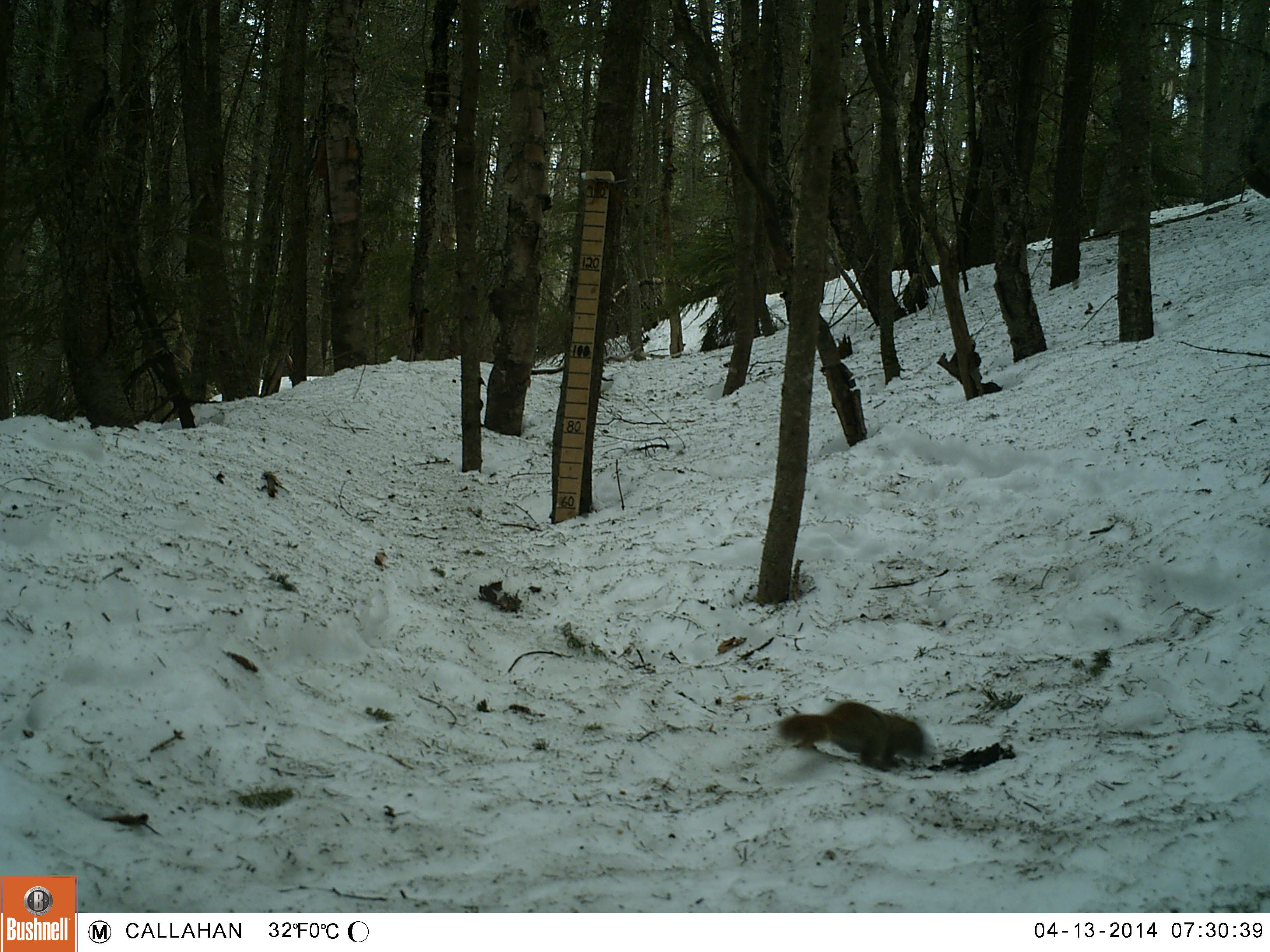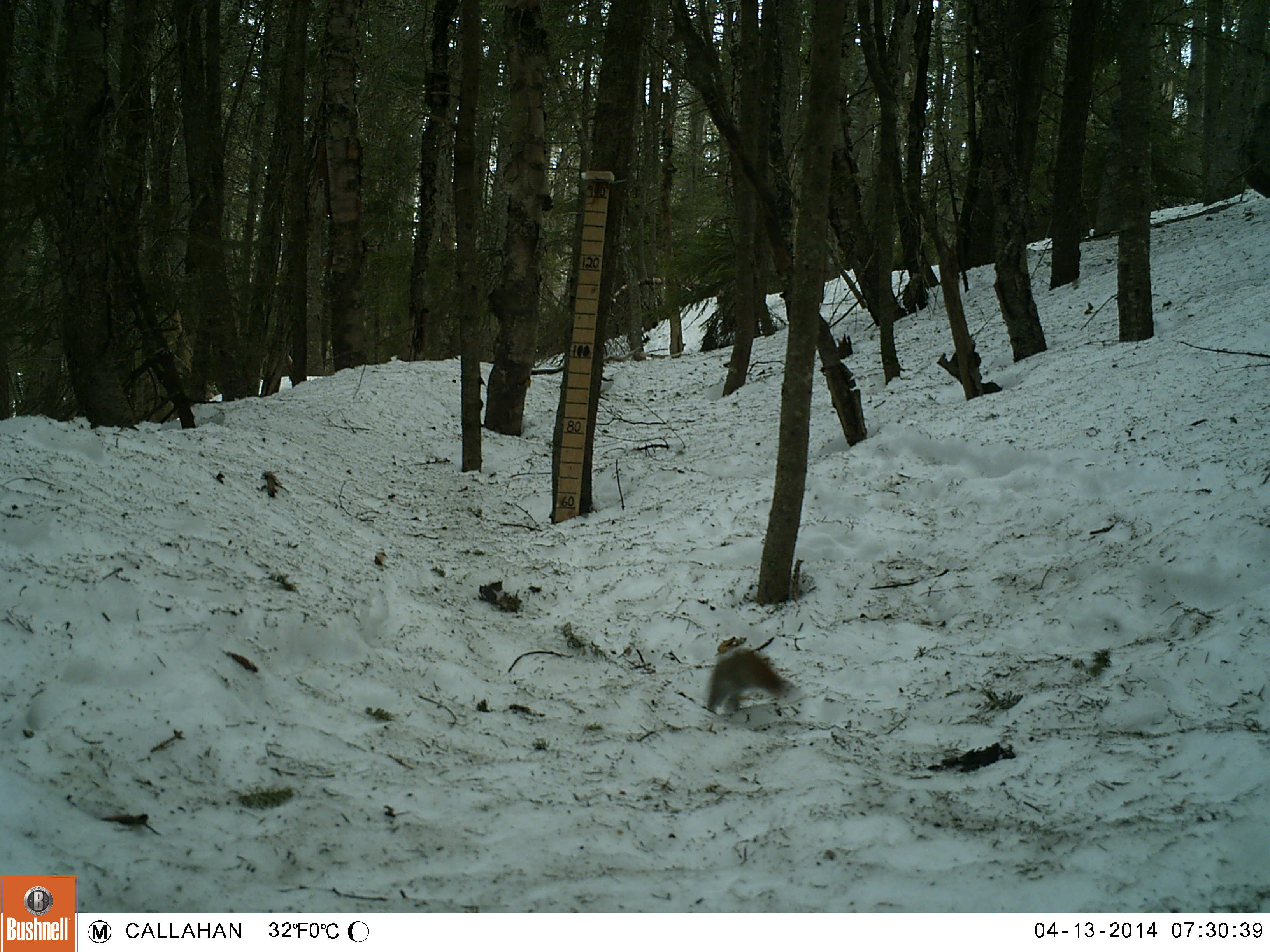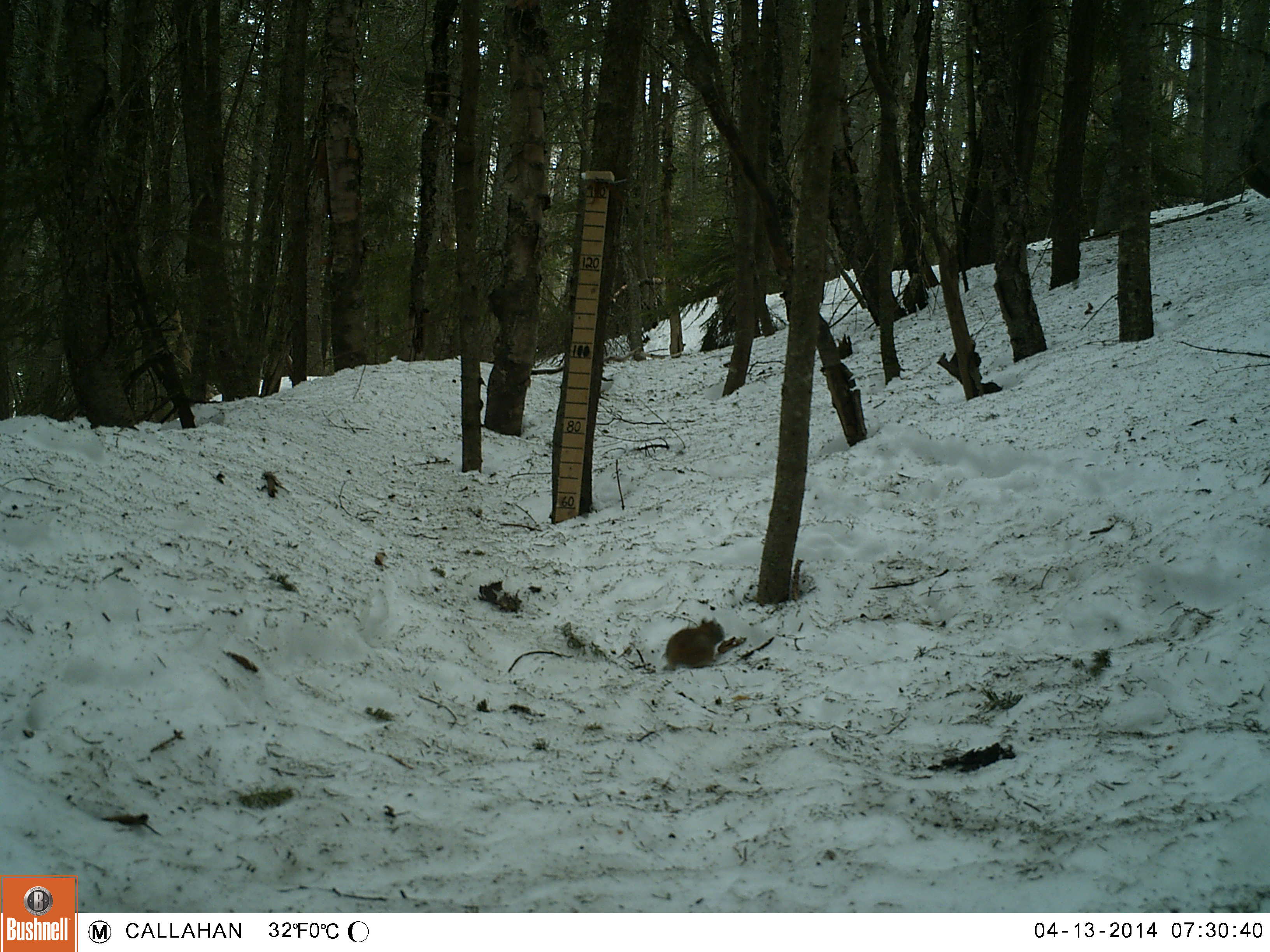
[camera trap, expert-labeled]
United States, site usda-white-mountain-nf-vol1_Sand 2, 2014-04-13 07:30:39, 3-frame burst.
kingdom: Animalia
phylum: Chordata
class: Mammalia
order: Rodentia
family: Sciuridae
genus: Tamiasciurus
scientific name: Tamiasciurus hudsonicus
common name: red squirrel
Red squirrel (Tamiasciurus hudsonicus).